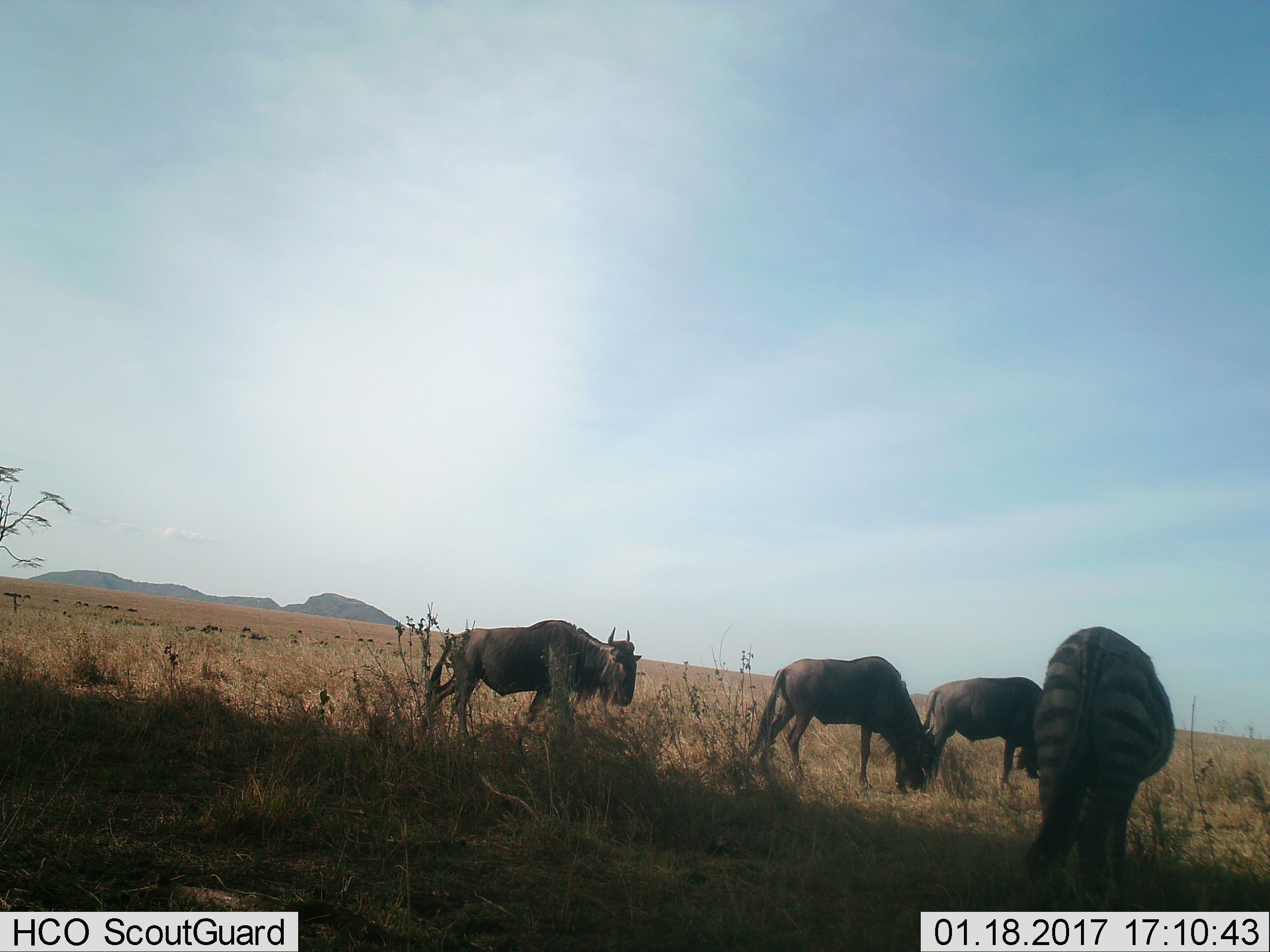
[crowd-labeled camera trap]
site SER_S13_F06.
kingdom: Animalia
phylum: Chordata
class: Mammalia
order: Artiodactyla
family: Bovidae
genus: Connochaetes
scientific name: Connochaetes taurinus taurinus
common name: blue wildebeest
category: wildebeestblue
Wildebeestblue (blue wildebeest) (Connochaetes taurinus taurinus), count 3. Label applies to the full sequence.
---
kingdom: Animalia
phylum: Chordata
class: Mammalia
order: Perissodactyla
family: Equidae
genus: Equus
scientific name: Equus quagga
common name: plains zebra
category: zebraplains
Zebraplains (plains zebra) (Equus quagga), count 1. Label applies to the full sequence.